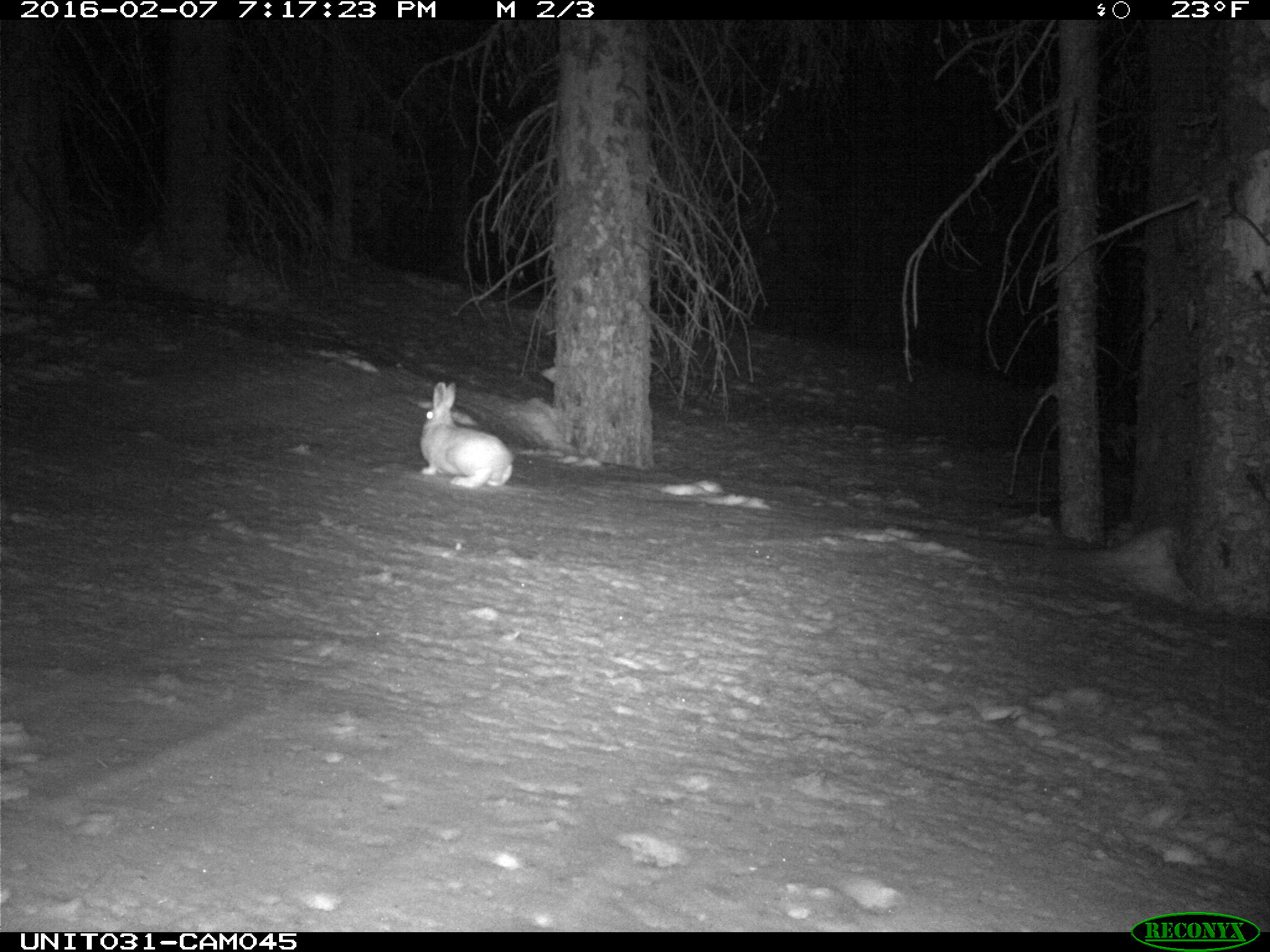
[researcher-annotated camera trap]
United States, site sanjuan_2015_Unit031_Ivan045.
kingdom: Animalia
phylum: Chordata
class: Mammalia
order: Lagomorpha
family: Leporidae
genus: Lepus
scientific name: Lepus americanus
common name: snowshoe hare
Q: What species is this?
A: Lepus americanus (snowshoe hare).